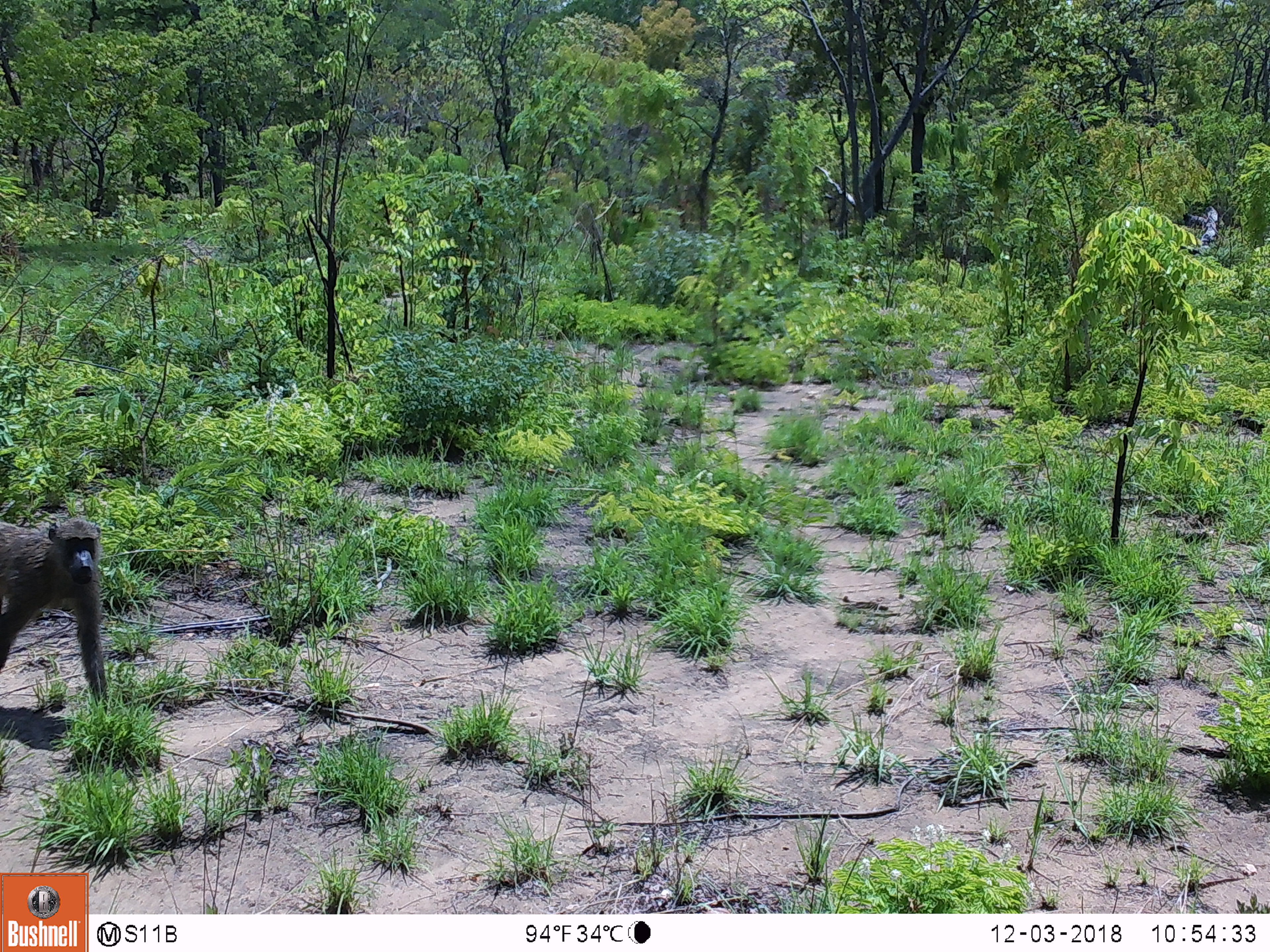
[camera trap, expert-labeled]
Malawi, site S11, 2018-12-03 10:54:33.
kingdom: Animalia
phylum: Chordata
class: Mammalia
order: Primates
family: Cercopithecidae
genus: Papio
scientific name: Papio cynocephalus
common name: yellow baboon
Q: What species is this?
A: Yellow baboon (Papio cynocephalus).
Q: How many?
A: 1.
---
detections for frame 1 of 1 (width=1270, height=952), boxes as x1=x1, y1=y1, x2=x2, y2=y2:
yellow baboon: x1=0, y1=505, x2=123, y2=762